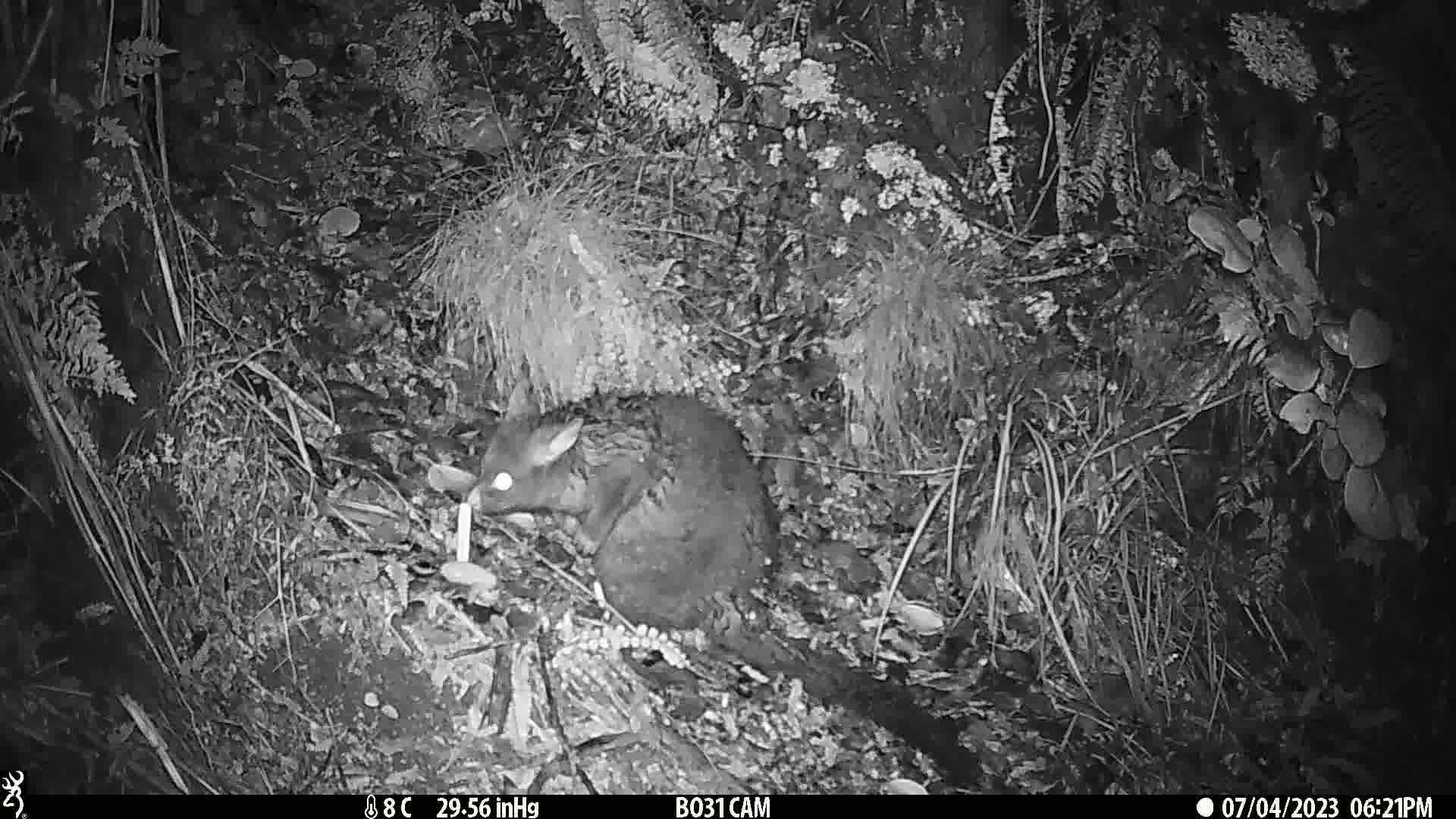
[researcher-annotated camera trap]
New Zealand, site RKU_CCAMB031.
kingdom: Animalia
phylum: Chordata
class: Mammalia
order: Diprotodontia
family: Phalangeridae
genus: Trichosurus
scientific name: Trichosurus vulpecula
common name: common brushtail possum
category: possum